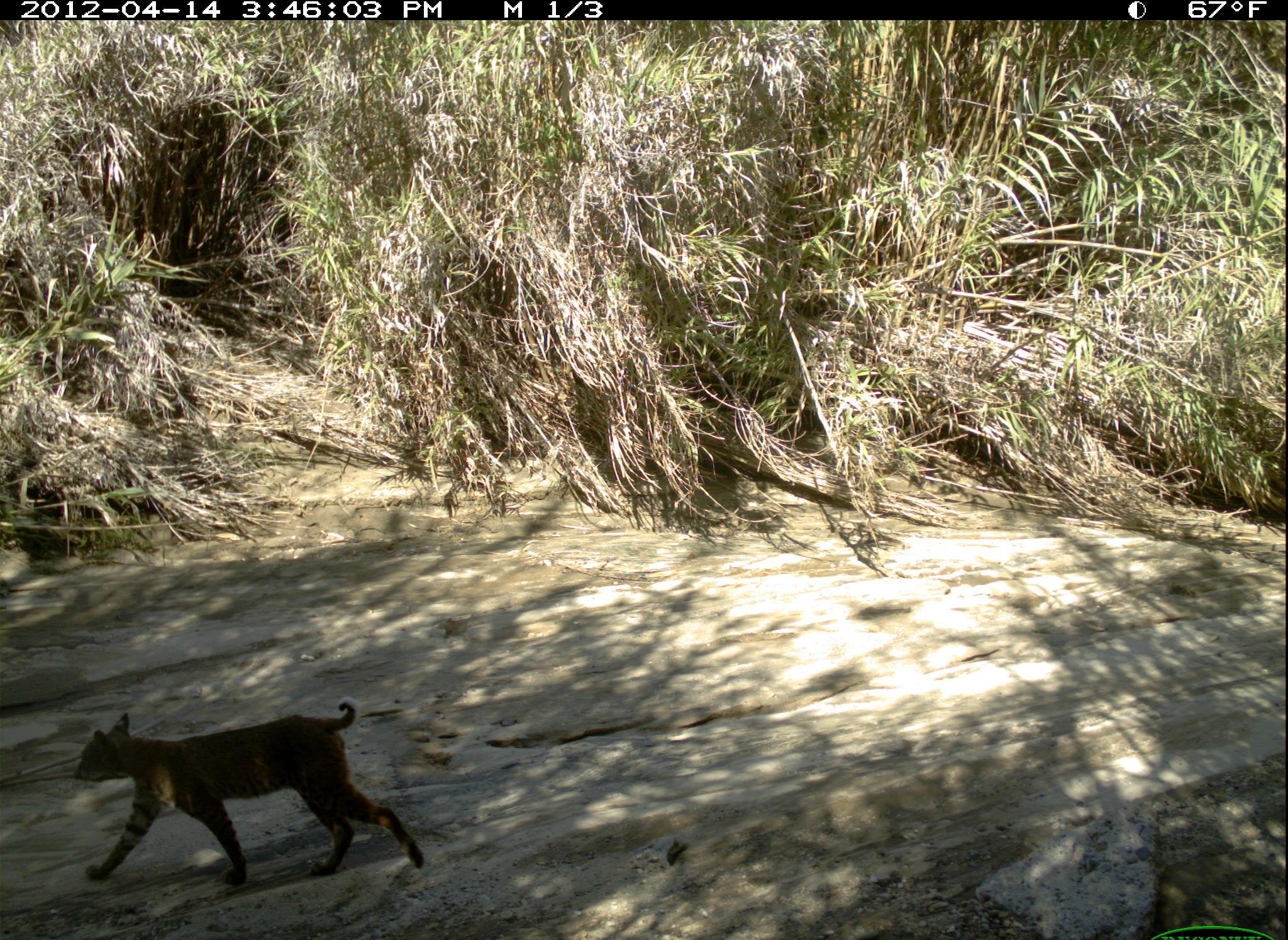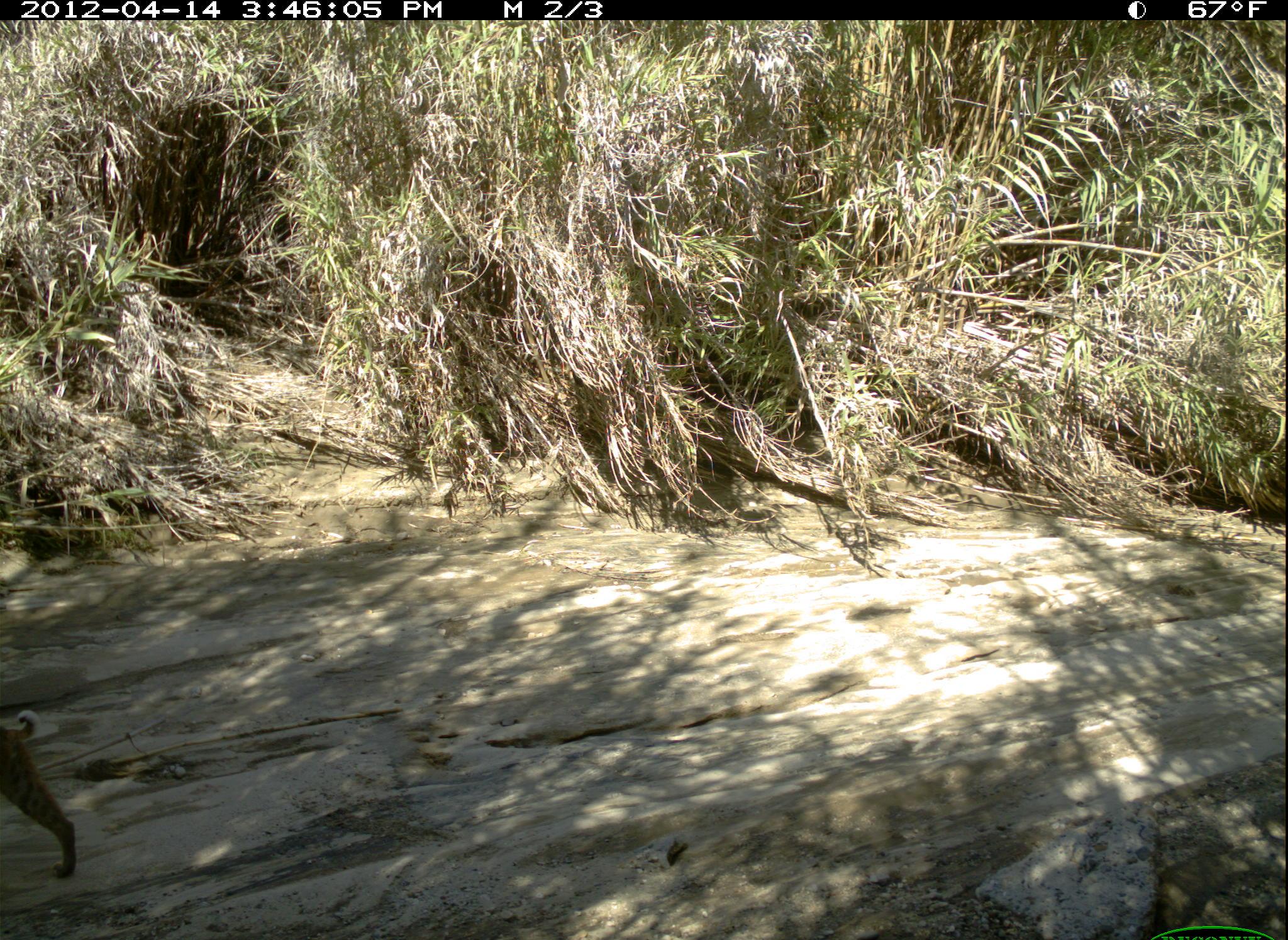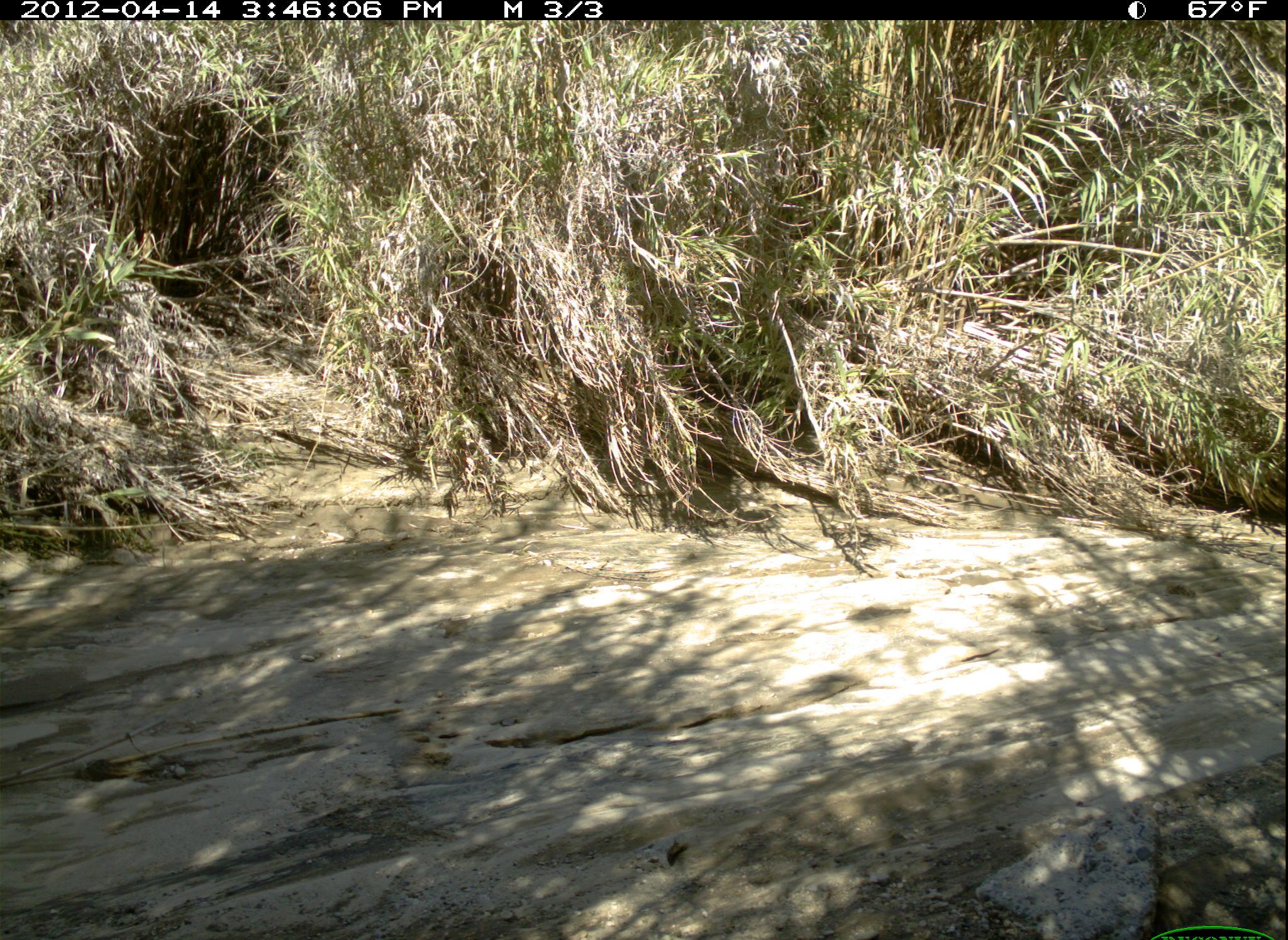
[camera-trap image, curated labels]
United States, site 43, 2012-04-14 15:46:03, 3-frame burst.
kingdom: Animalia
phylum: Chordata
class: Mammalia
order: Carnivora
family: Felidae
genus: Lynx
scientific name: Lynx rufus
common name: bobcat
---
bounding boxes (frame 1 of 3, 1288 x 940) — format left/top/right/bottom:
bobcat: 69/691/433/894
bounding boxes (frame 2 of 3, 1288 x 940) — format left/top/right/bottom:
bobcat: 2/702/97/891